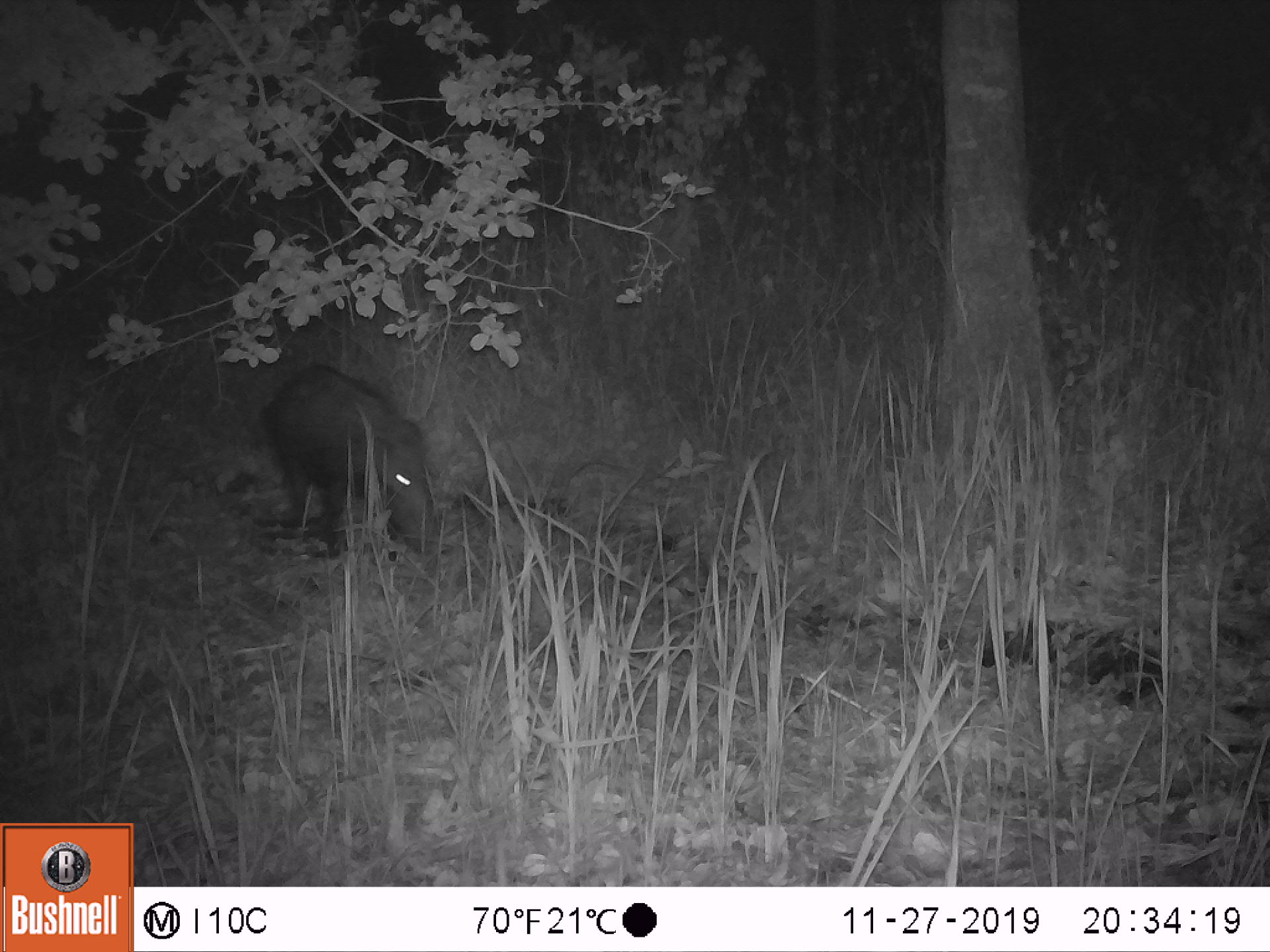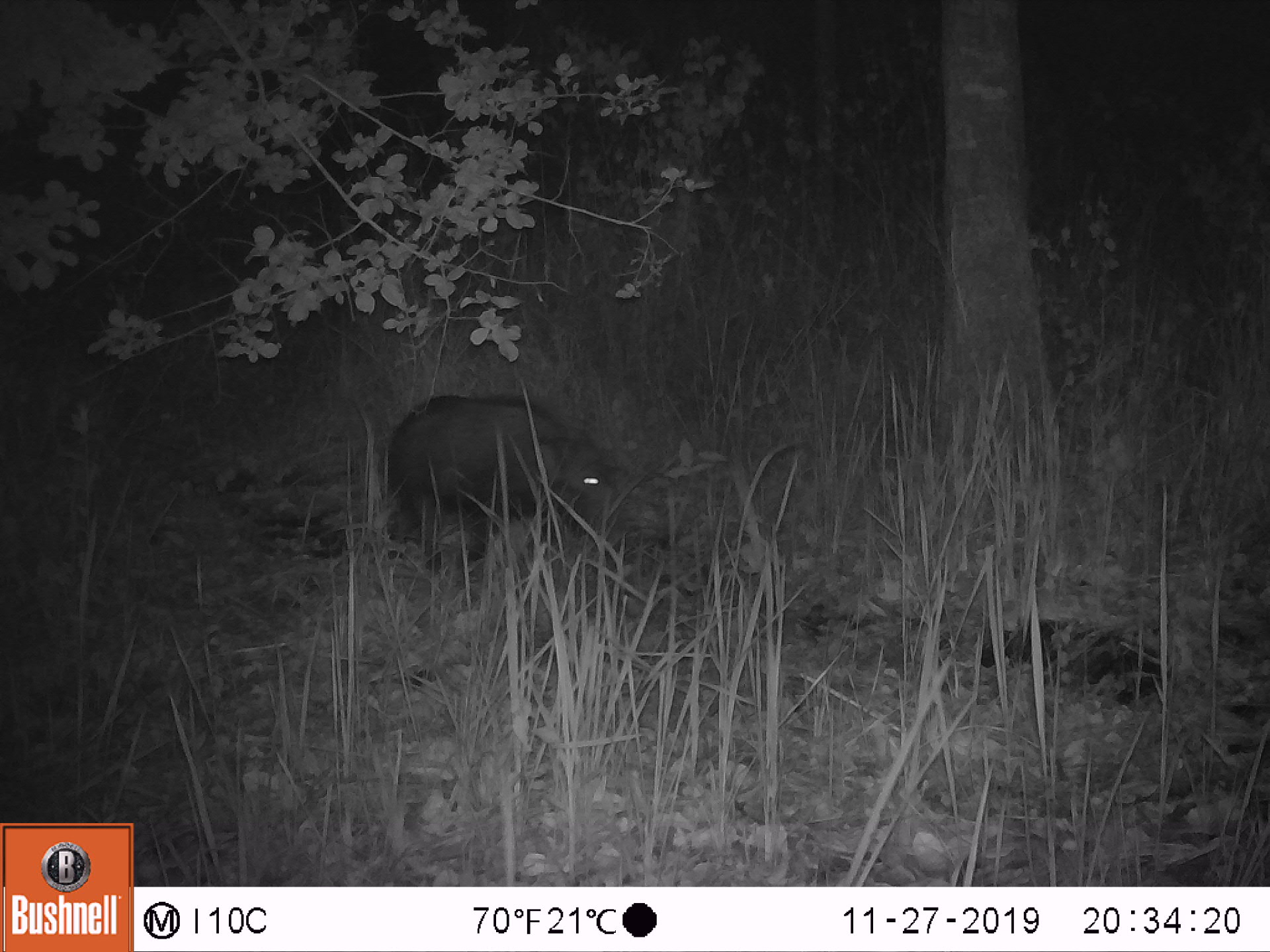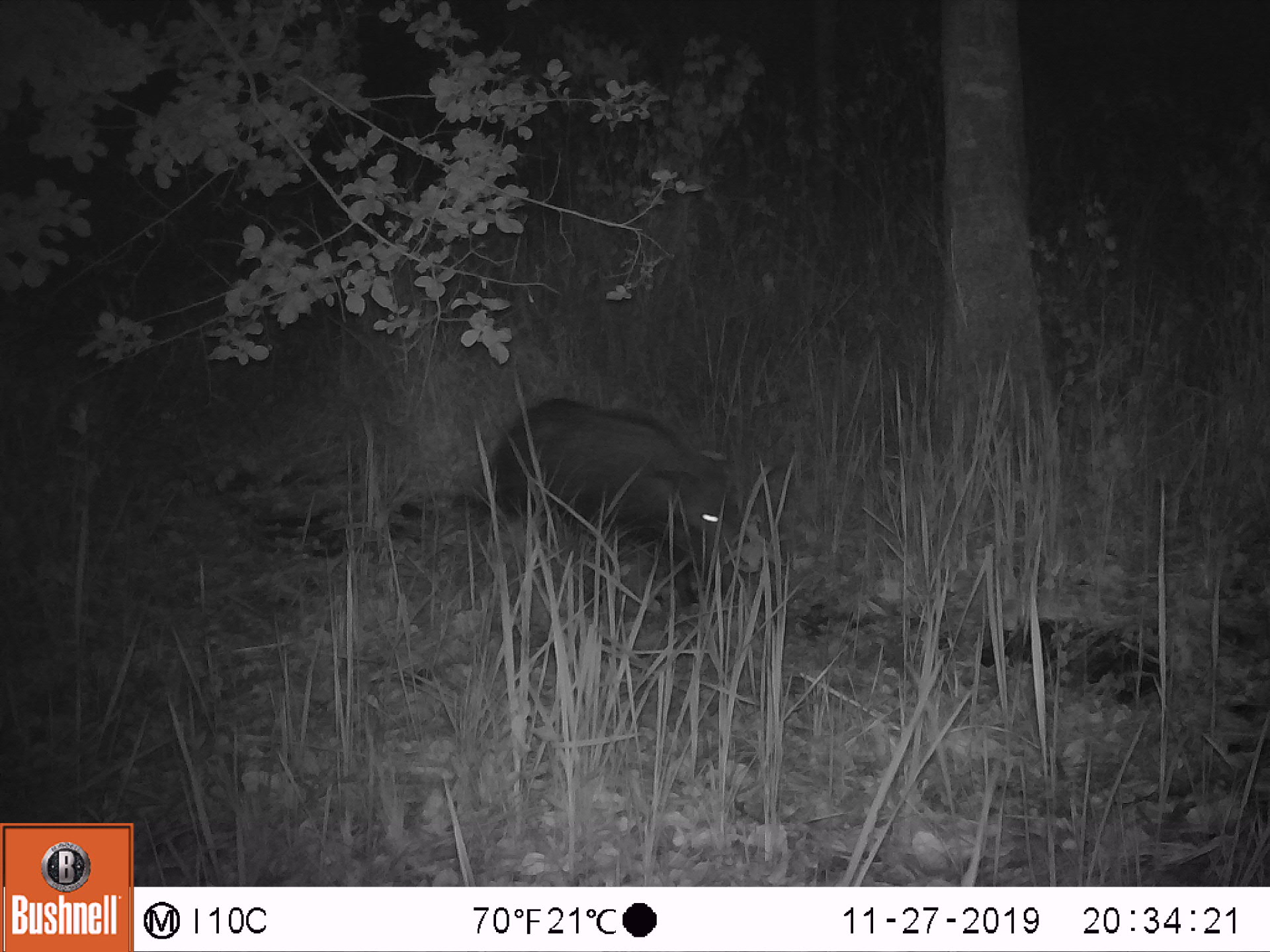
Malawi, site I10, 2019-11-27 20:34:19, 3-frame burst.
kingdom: Animalia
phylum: Chordata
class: Mammalia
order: Artiodactyla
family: Suidae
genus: Potamochoerus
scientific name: Potamochoerus larvatus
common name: bushpig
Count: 1.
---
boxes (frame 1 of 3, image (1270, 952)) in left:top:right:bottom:
bushpig: 251:355:451:565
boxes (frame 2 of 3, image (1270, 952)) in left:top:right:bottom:
bushpig: 365:389:651:583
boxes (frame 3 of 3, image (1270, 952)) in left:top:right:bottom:
bushpig: 478:390:783:631